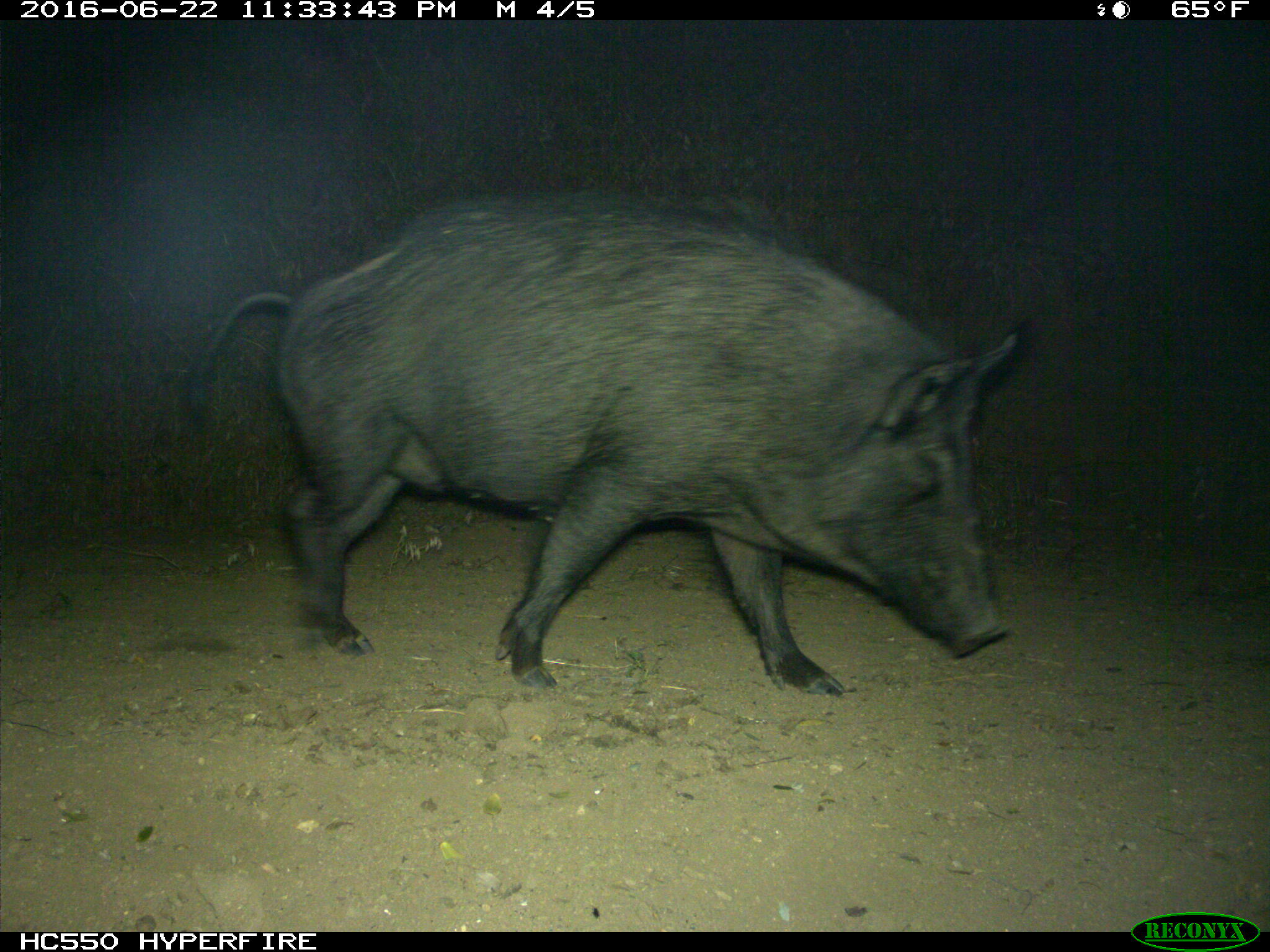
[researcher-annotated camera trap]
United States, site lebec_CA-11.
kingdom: Animalia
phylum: Chordata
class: Mammalia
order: Artiodactyla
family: Suidae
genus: Sus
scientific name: Sus scrofa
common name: wild boar